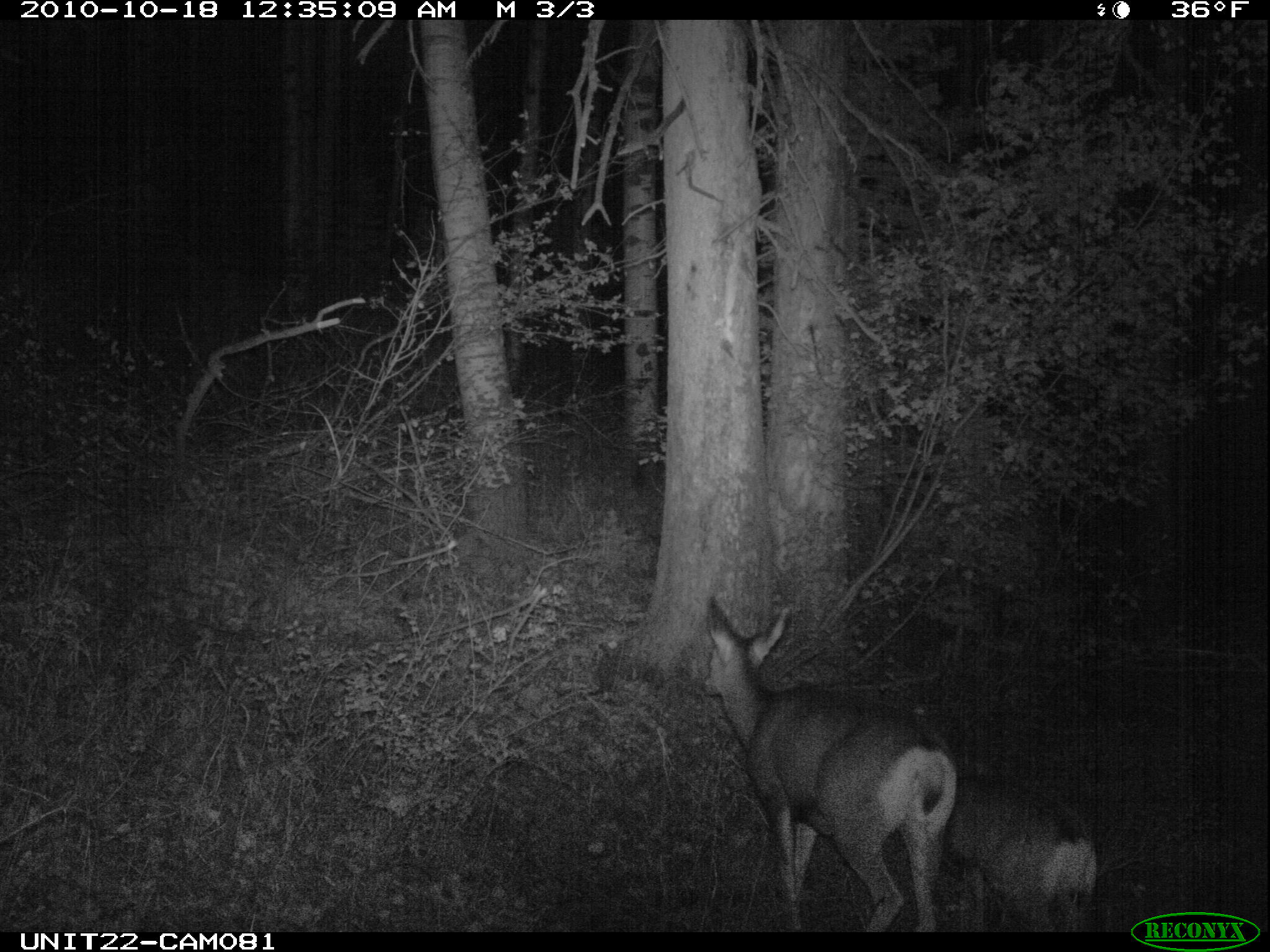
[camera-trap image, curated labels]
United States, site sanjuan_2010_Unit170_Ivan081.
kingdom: Animalia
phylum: Chordata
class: Mammalia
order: Artiodactyla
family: Cervidae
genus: Odocoileus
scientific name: Odocoileus hemionus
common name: mule deer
Odocoileus hemionus (mule deer).